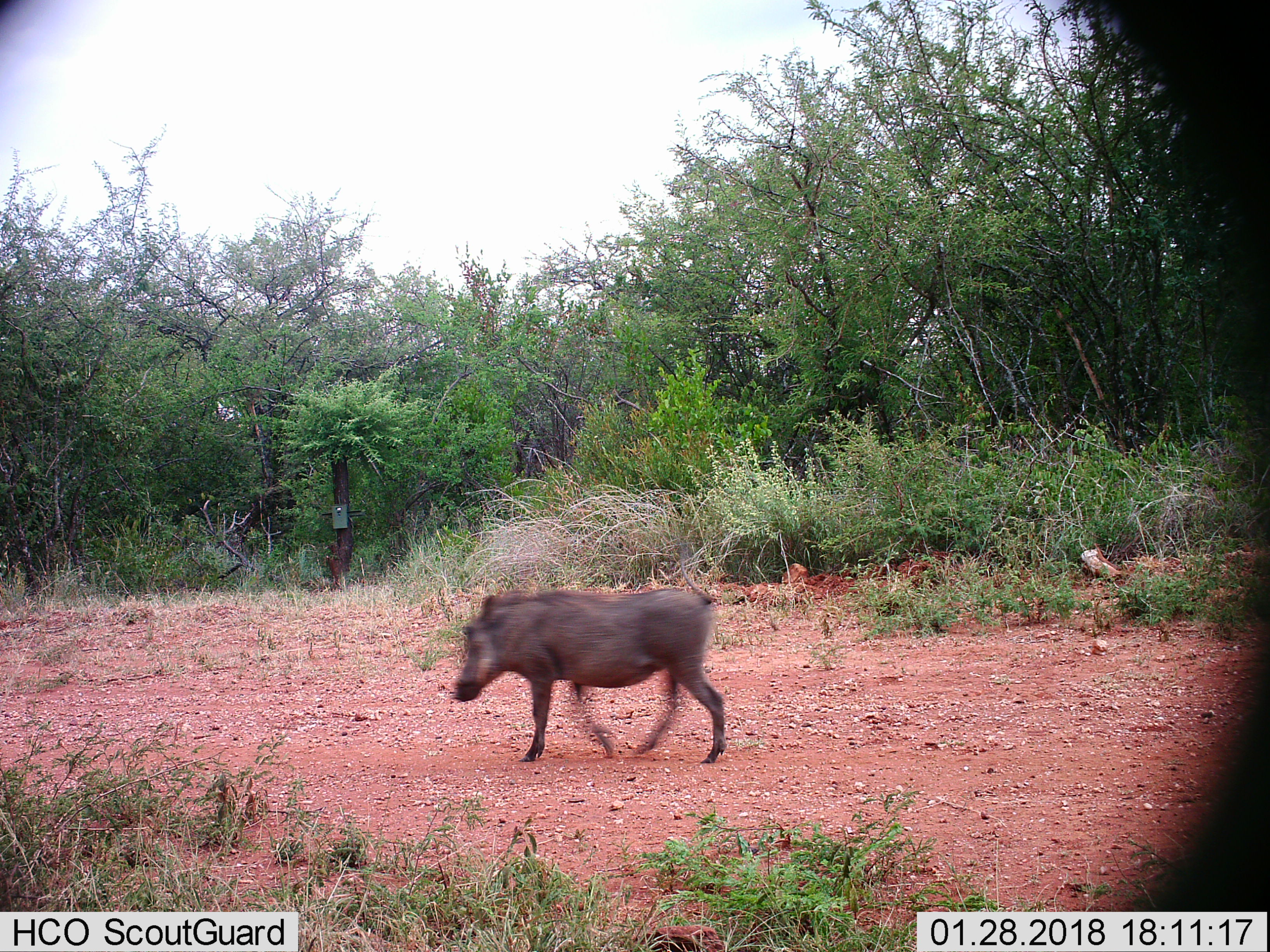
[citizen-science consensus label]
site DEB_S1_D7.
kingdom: Animalia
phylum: Chordata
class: Mammalia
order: Artiodactyla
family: Suidae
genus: Phacochoerus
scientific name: Phacochoerus africanus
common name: warthog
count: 1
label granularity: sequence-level